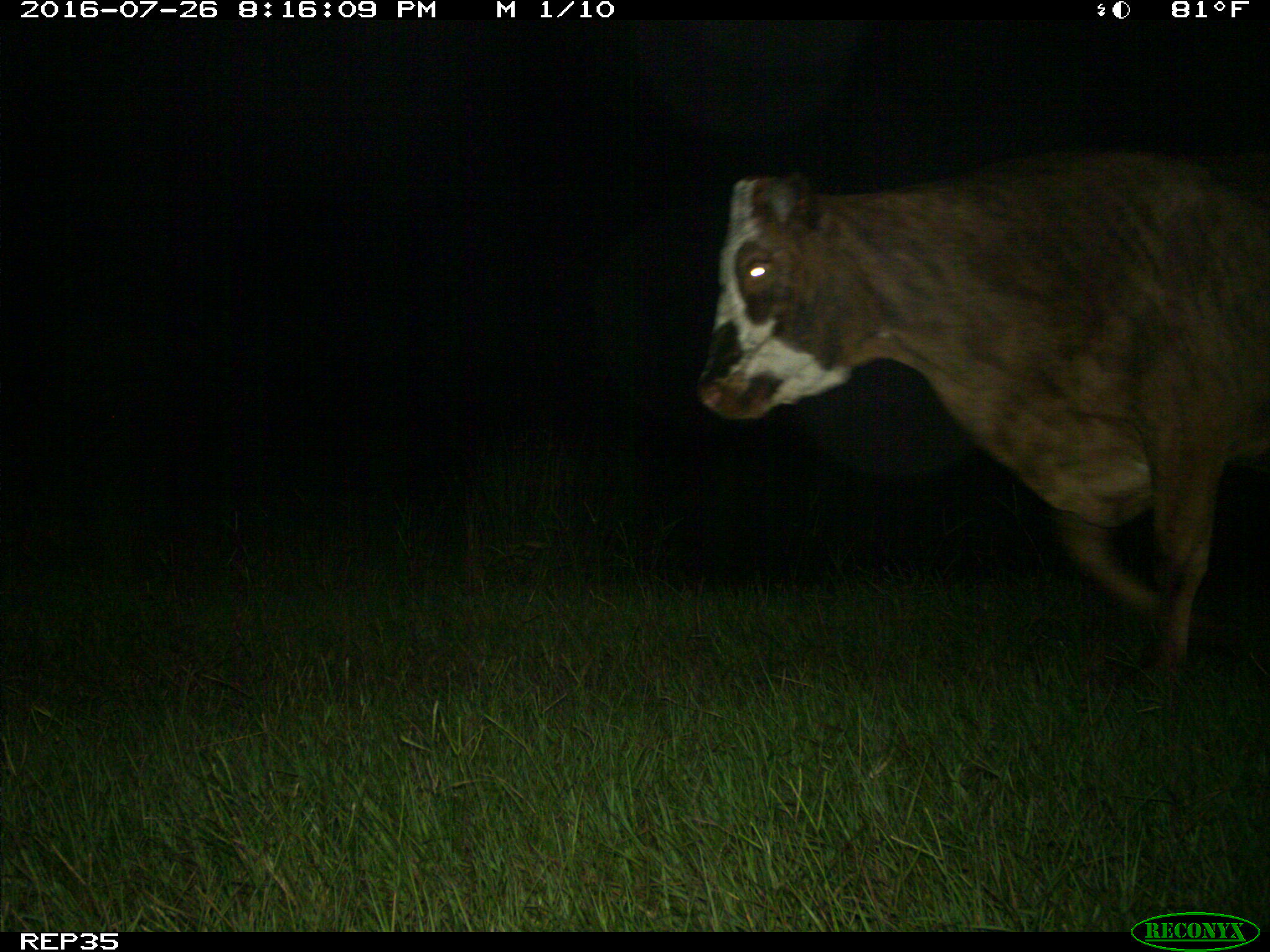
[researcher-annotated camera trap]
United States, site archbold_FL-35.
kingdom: Animalia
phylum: Chordata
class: Mammalia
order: Artiodactyla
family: Bovidae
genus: Bos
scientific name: Bos taurus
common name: domestic cow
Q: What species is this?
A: Bos taurus (domestic cow).